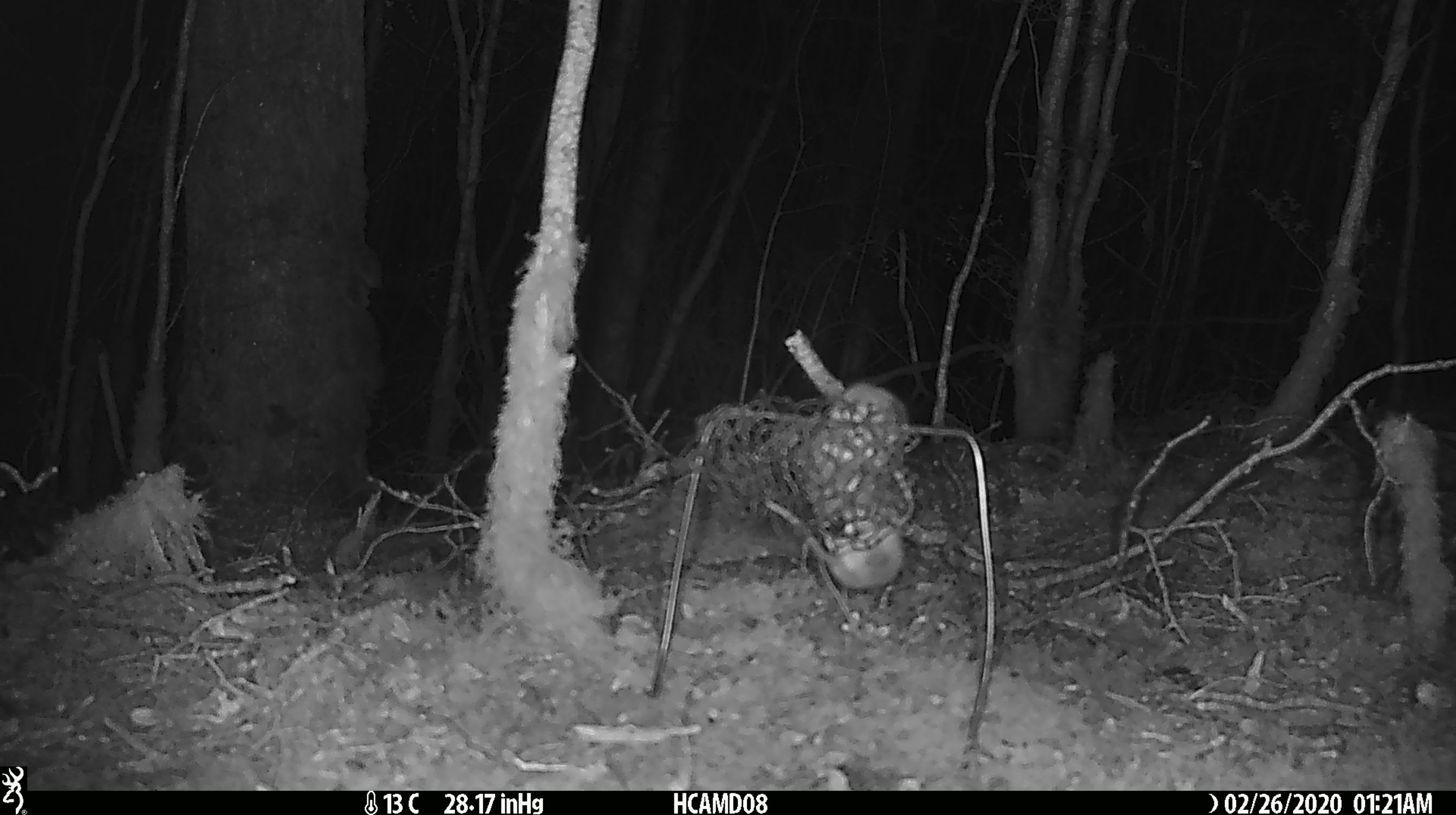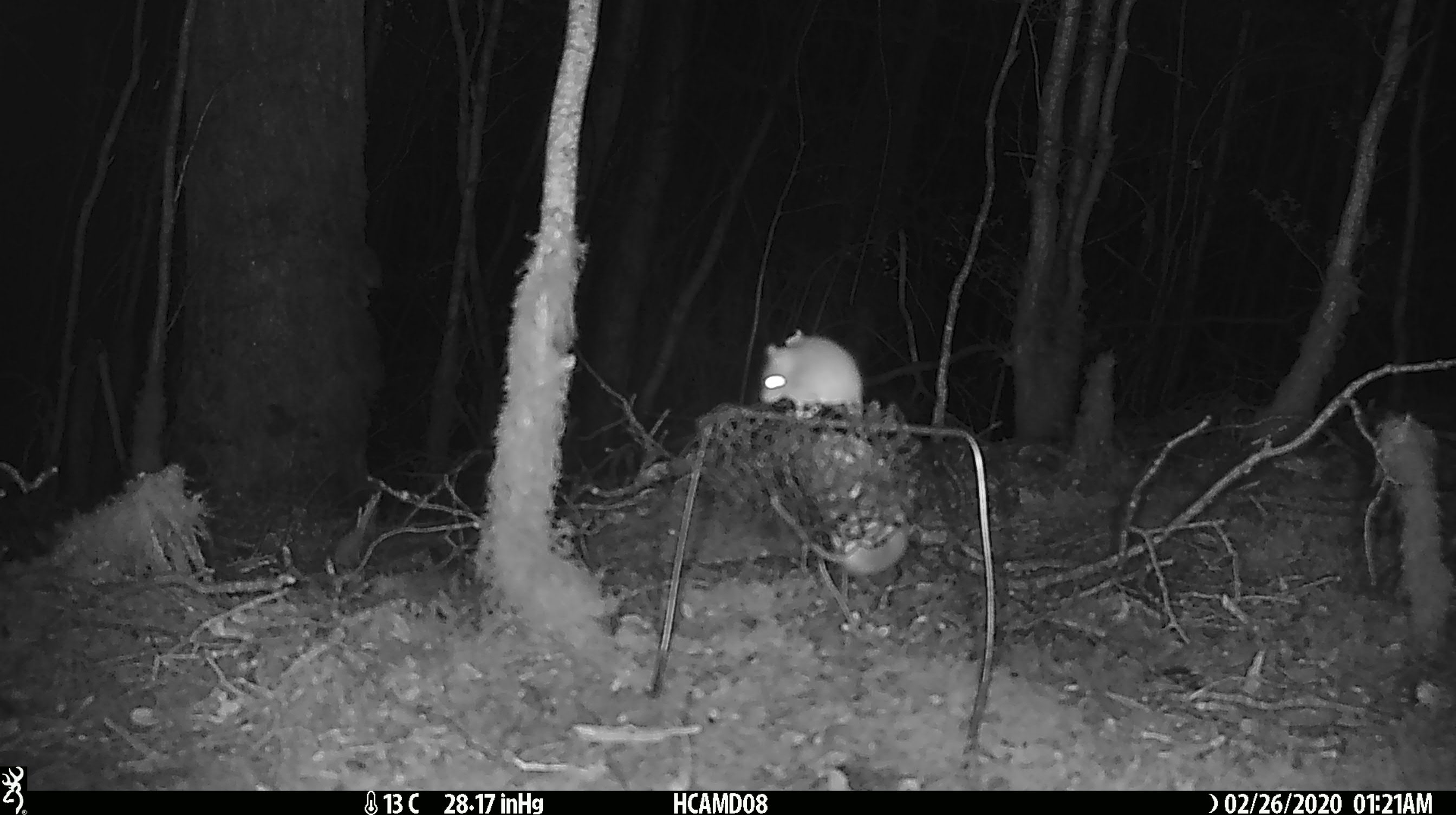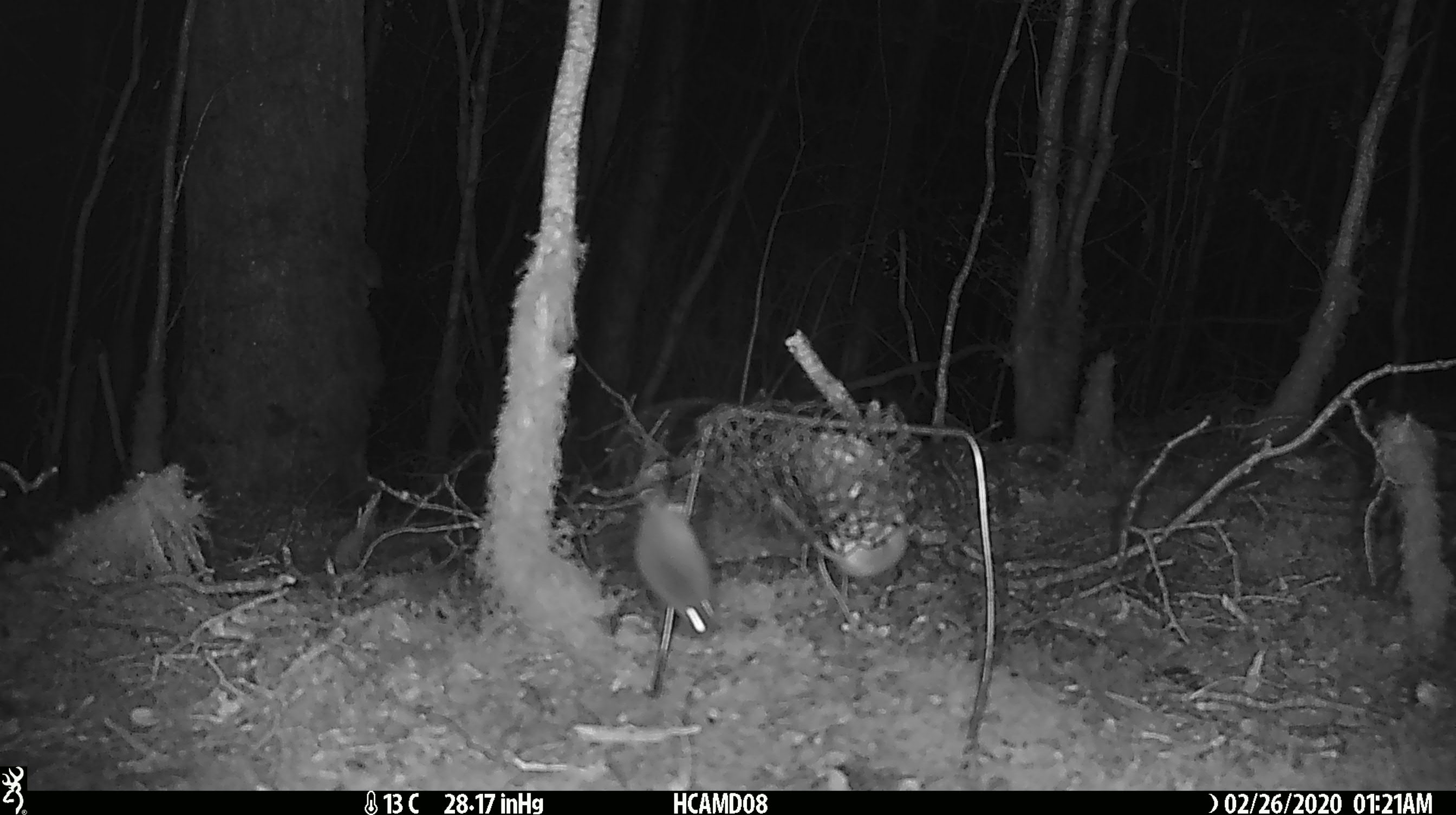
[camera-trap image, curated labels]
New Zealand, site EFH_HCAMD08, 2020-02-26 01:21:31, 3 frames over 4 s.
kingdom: Animalia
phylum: Chordata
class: Mammalia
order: Rodentia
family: Muridae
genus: Mus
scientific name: Mus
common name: mouse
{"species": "mouse (Mus)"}